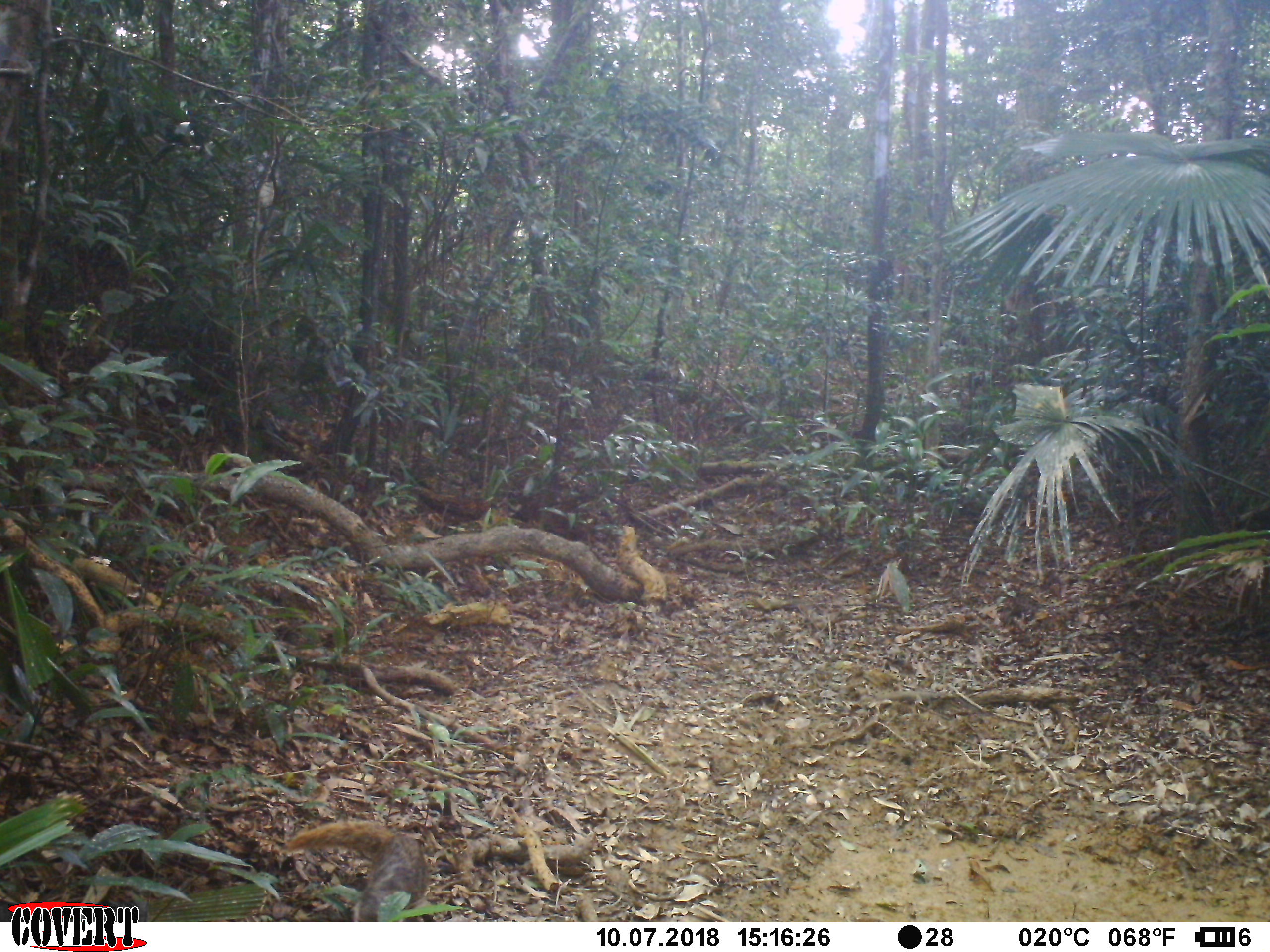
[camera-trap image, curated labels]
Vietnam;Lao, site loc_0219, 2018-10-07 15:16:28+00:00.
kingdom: Animalia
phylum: Chordata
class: Mammalia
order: Carnivora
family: Herpestidae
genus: Urva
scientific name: Urva urva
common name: crab-eating mongoose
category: crab eating mongoose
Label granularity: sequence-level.